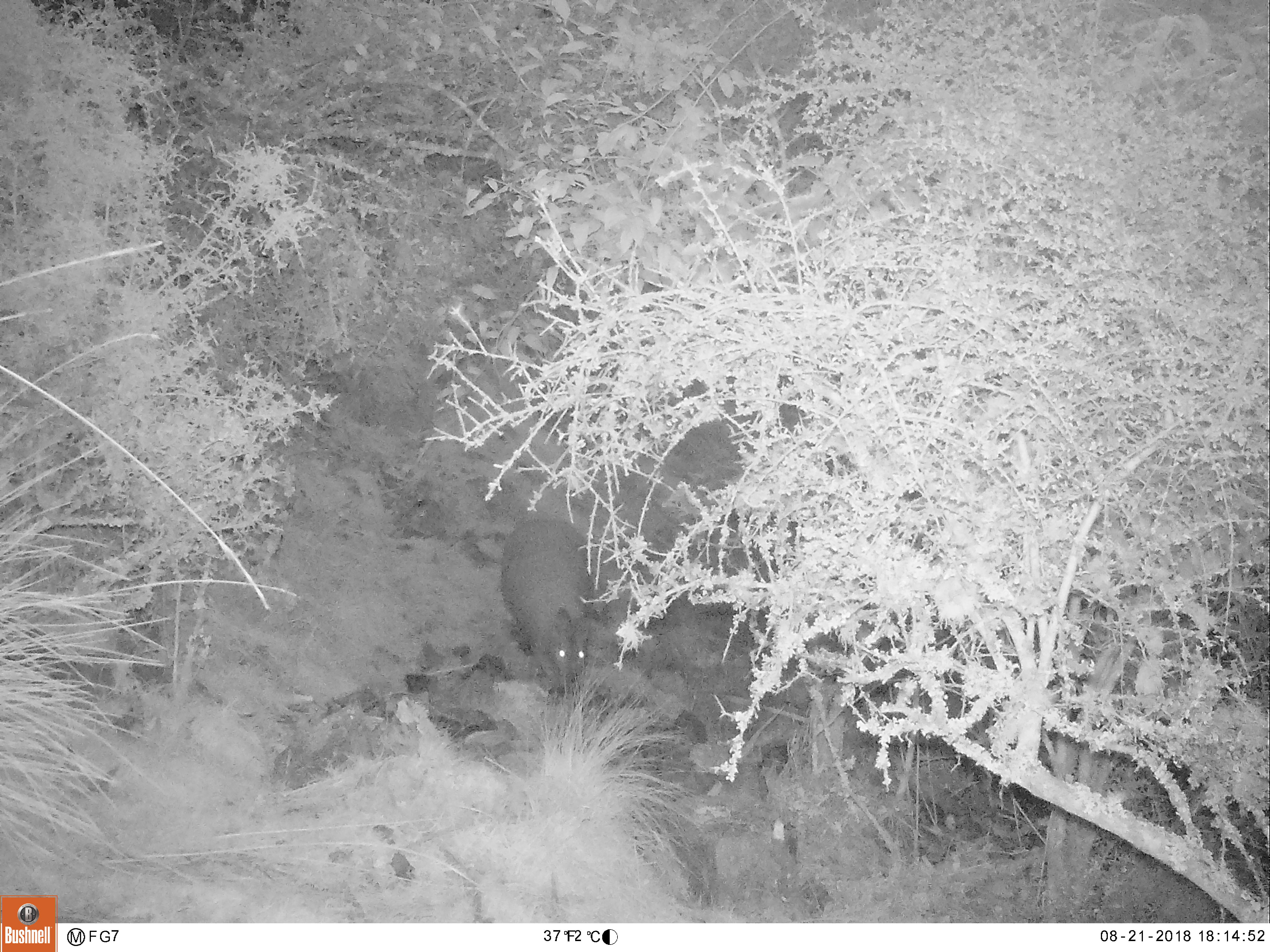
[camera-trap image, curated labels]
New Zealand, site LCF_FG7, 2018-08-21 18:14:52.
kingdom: Animalia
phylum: Chordata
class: Mammalia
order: Diprotodontia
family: Macropodidae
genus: Notamacropus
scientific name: Notamacropus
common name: wallaby